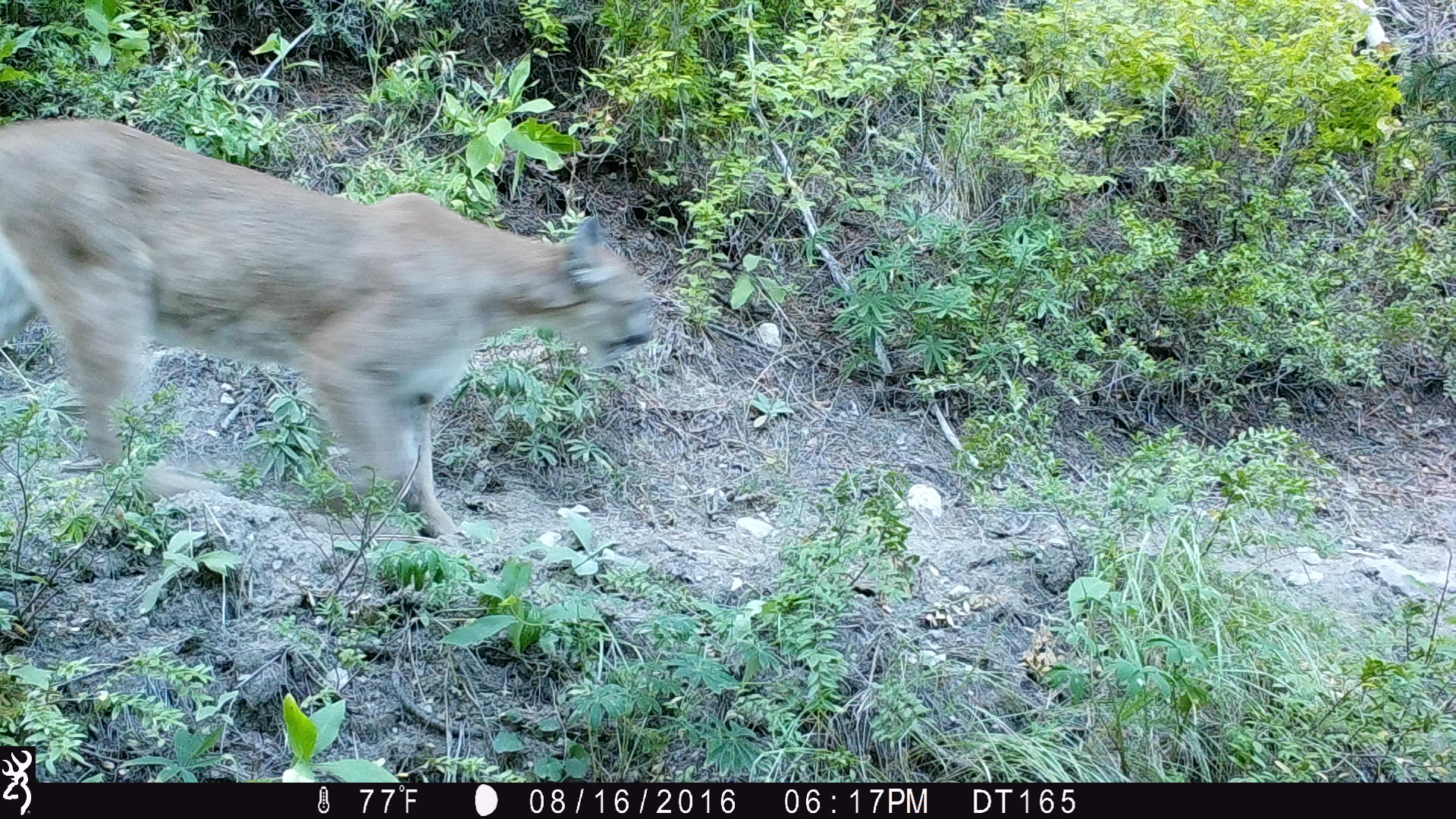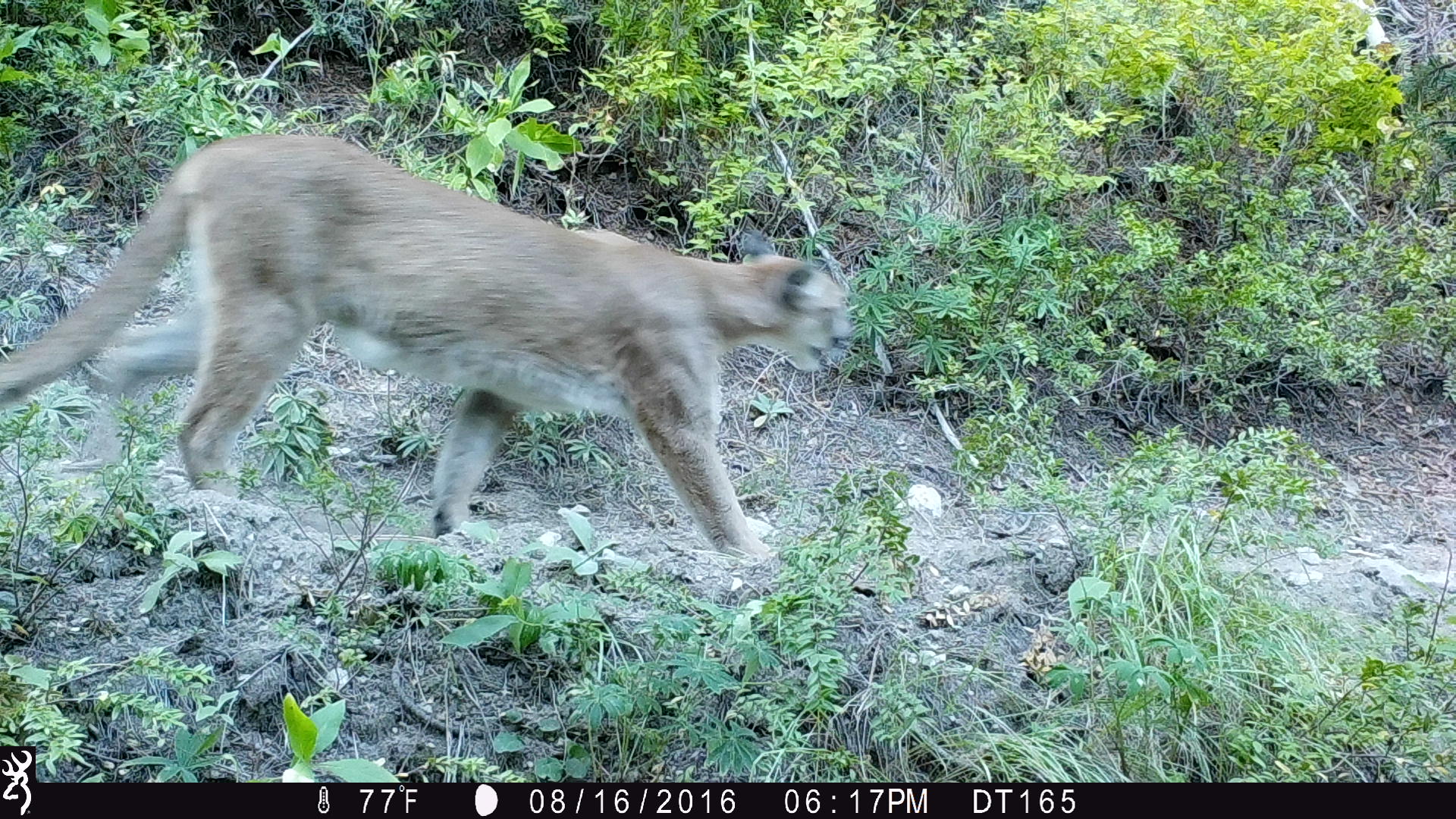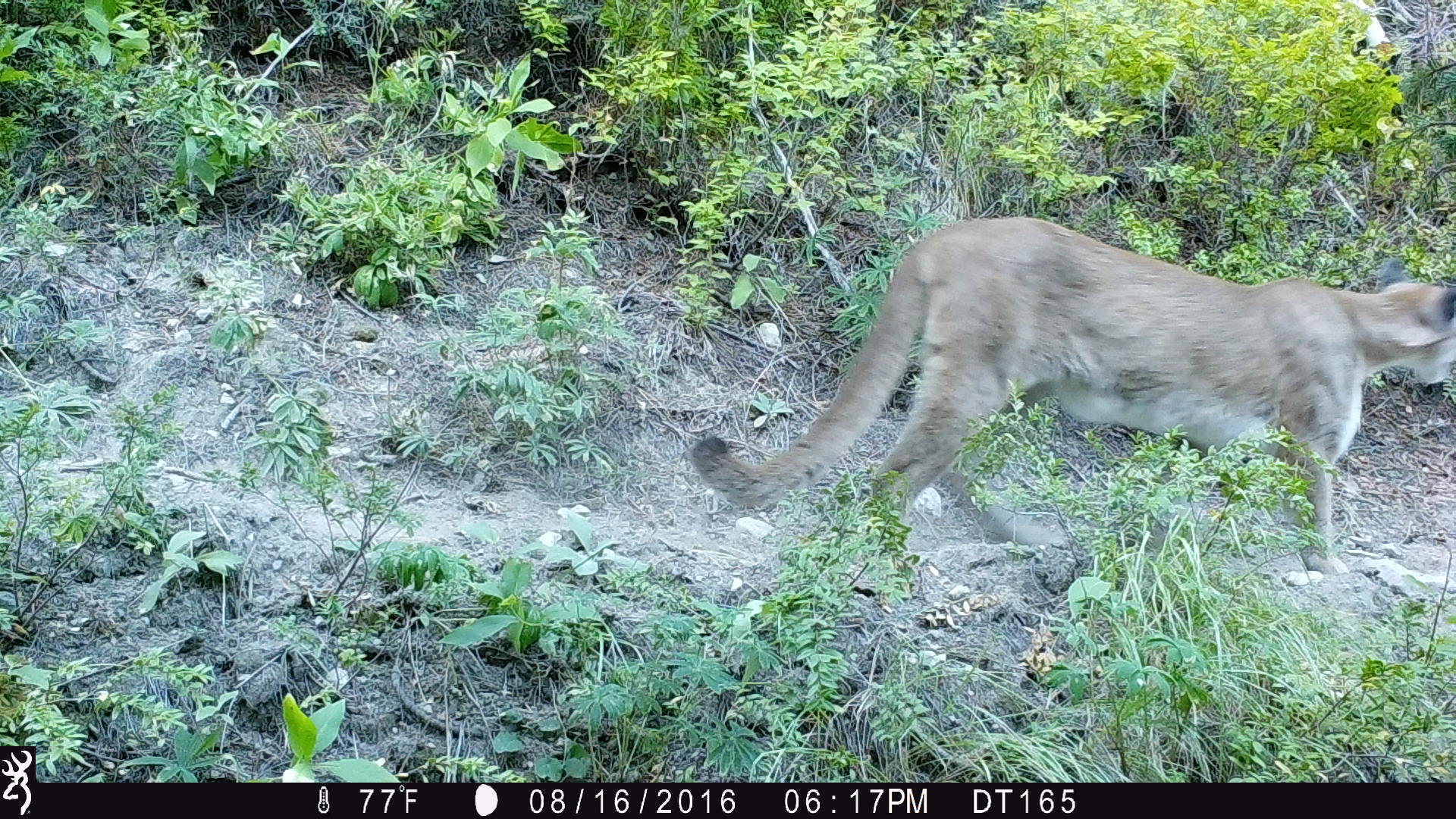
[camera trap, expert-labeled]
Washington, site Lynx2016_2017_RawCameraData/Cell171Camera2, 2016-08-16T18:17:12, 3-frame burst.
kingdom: Animalia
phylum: Chordata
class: Mammalia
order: Carnivora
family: Felidae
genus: Puma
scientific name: Puma concolor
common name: mountain lion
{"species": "Puma concolor (mountain lion)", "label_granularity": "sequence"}